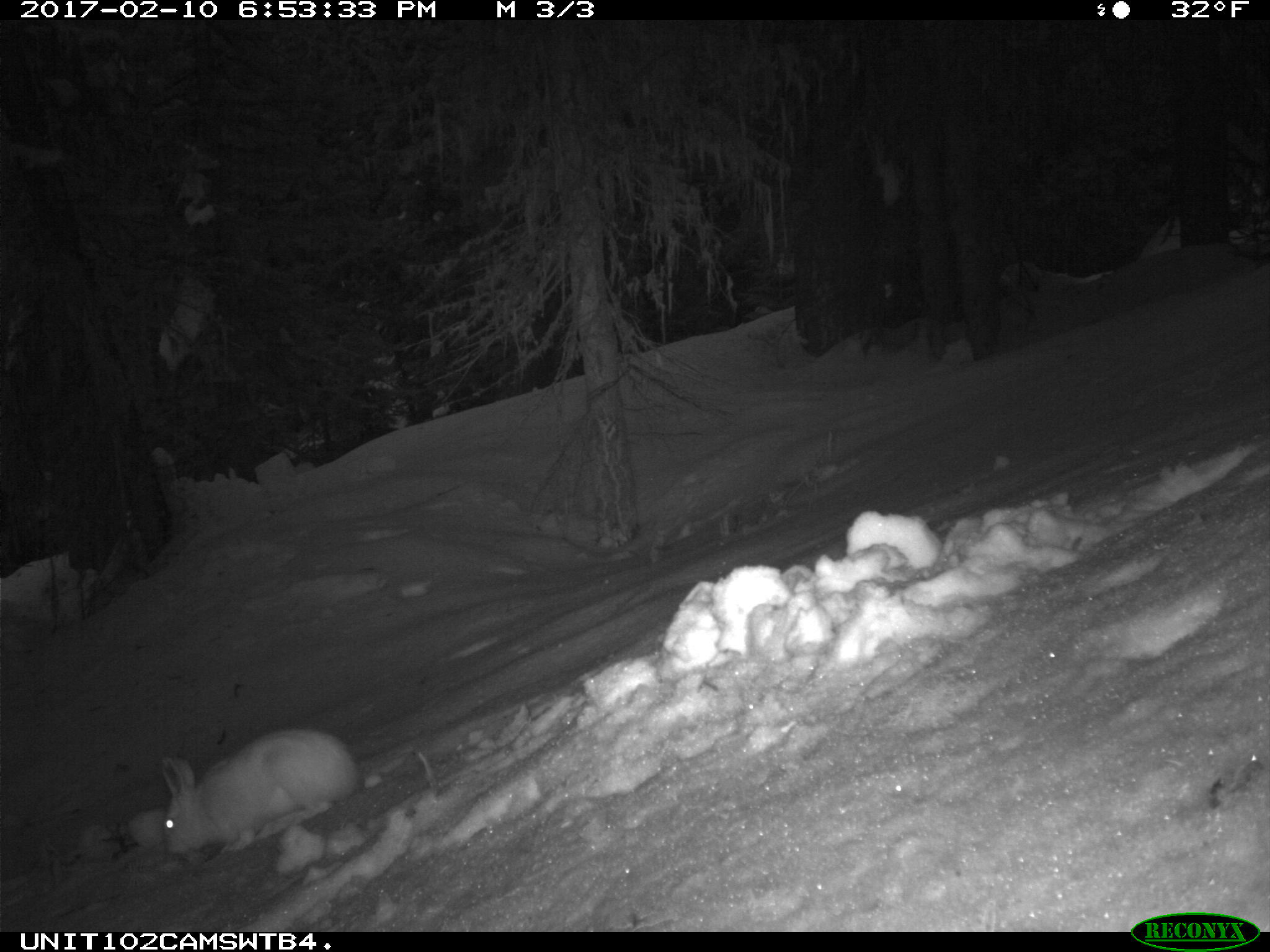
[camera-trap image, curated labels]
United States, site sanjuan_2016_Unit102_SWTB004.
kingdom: Animalia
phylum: Chordata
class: Mammalia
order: Lagomorpha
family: Leporidae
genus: Lepus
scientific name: Lepus americanus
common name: snowshoe hare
Lepus americanus (snowshoe hare).